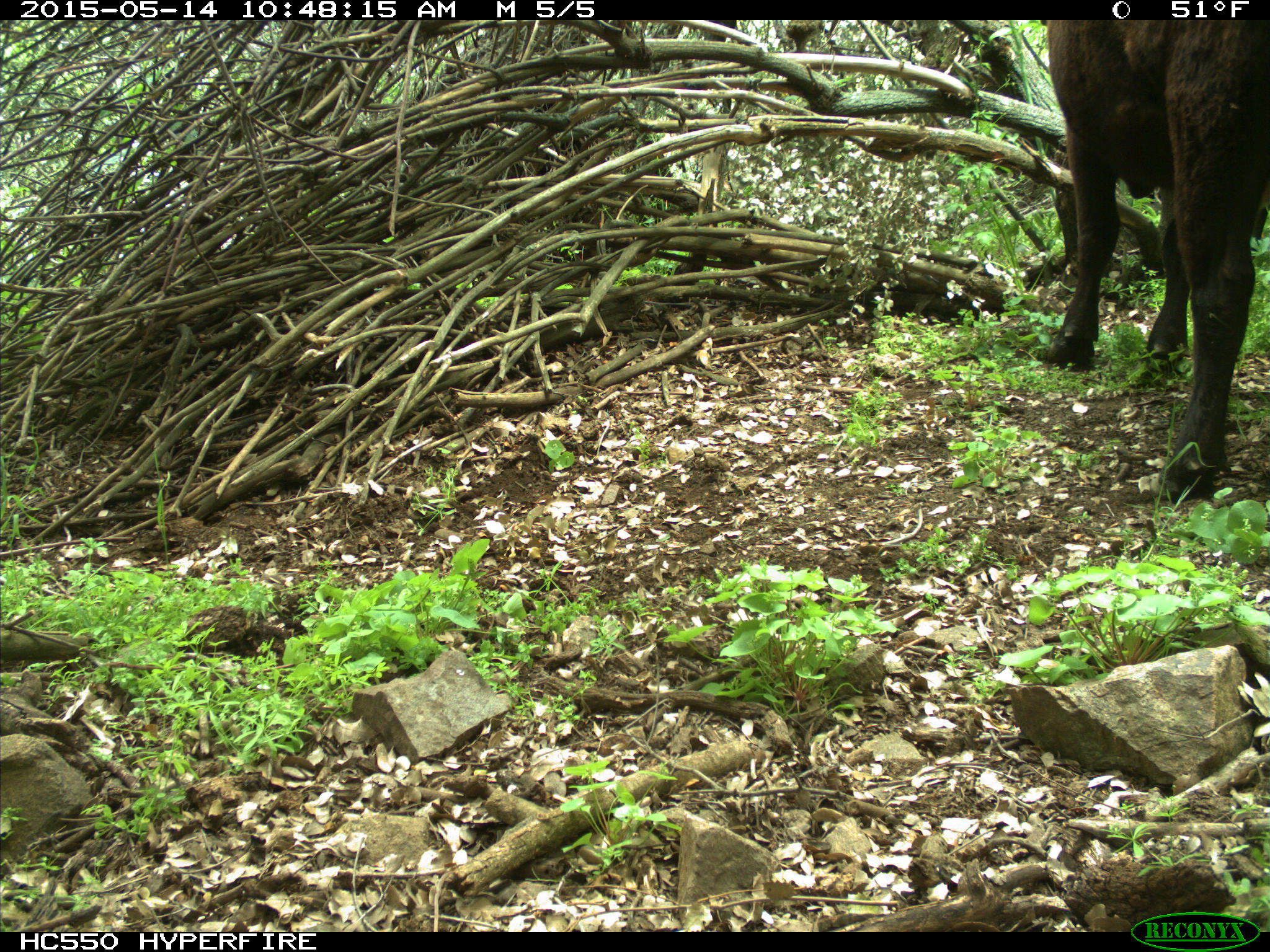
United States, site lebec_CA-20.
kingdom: Animalia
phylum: Chordata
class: Mammalia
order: Artiodactyla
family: Bovidae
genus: Bos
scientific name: Bos taurus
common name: domestic cow